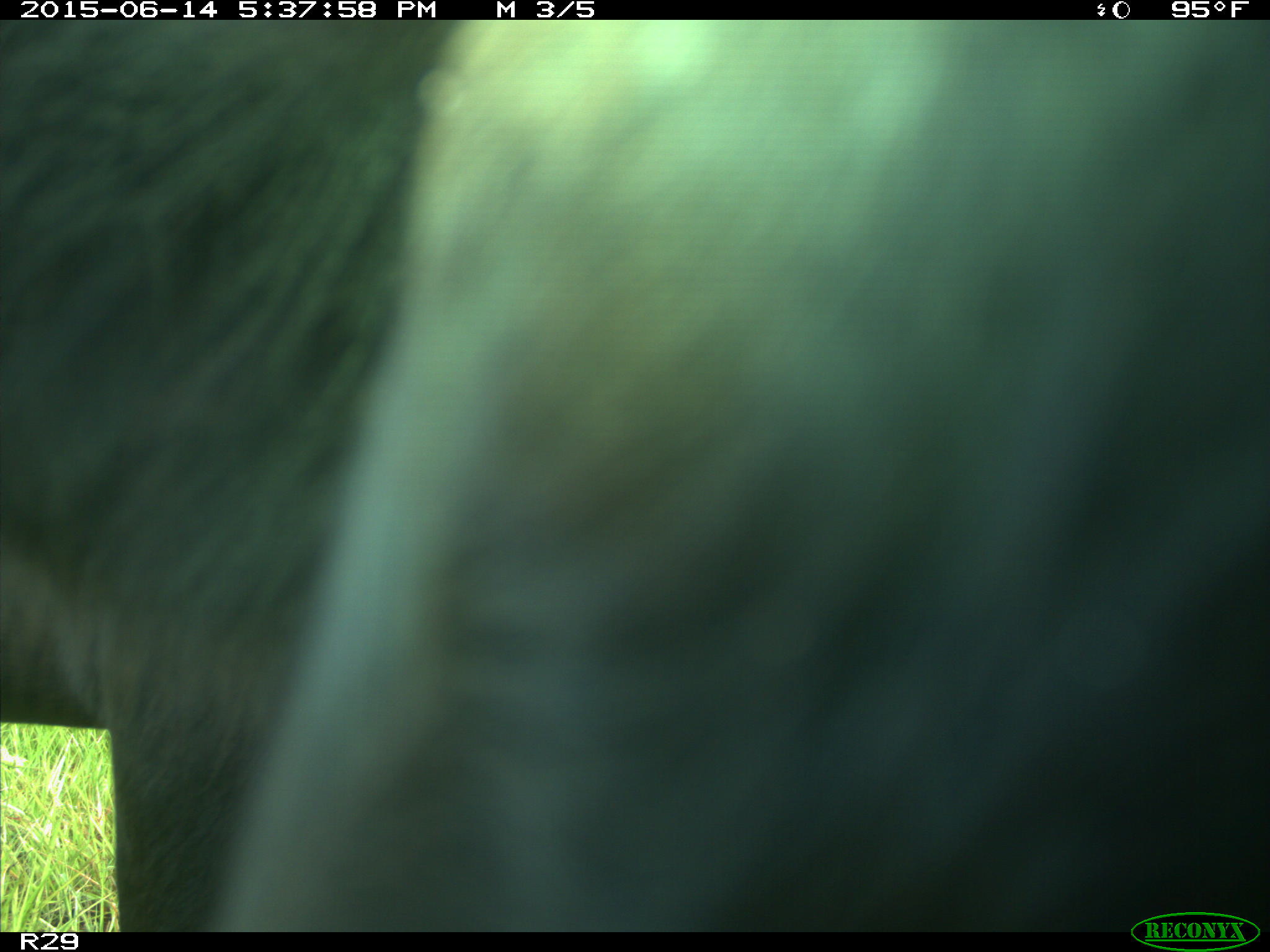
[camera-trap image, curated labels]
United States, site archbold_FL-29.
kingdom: Animalia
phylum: Chordata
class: Mammalia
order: Artiodactyla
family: Bovidae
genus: Bos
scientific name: Bos taurus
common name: domestic cow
Bos taurus (domestic cow).